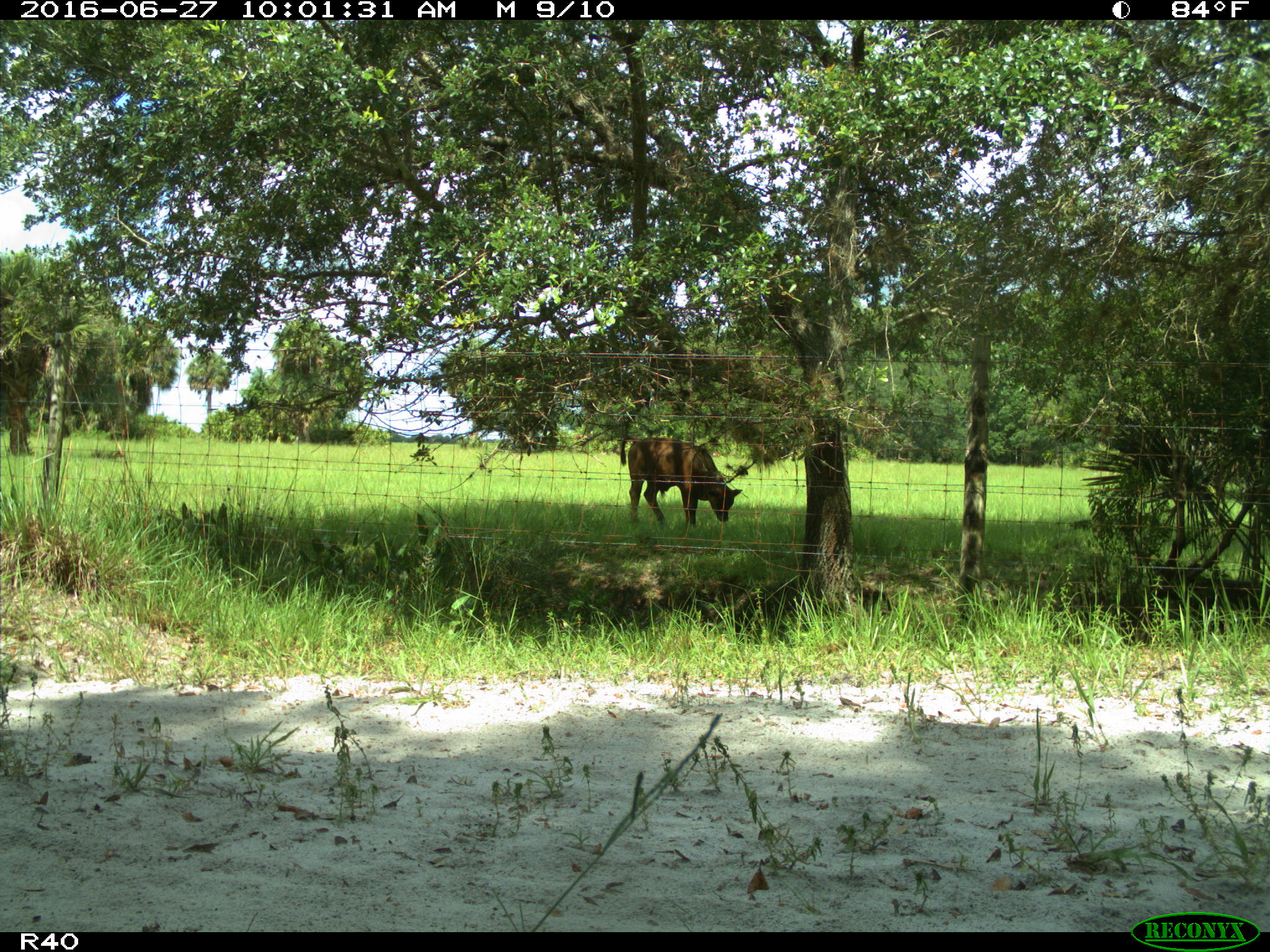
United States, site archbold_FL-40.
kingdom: Animalia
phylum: Chordata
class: Mammalia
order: Artiodactyla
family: Bovidae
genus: Bos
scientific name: Bos taurus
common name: domestic cow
Bos taurus (domestic cow).